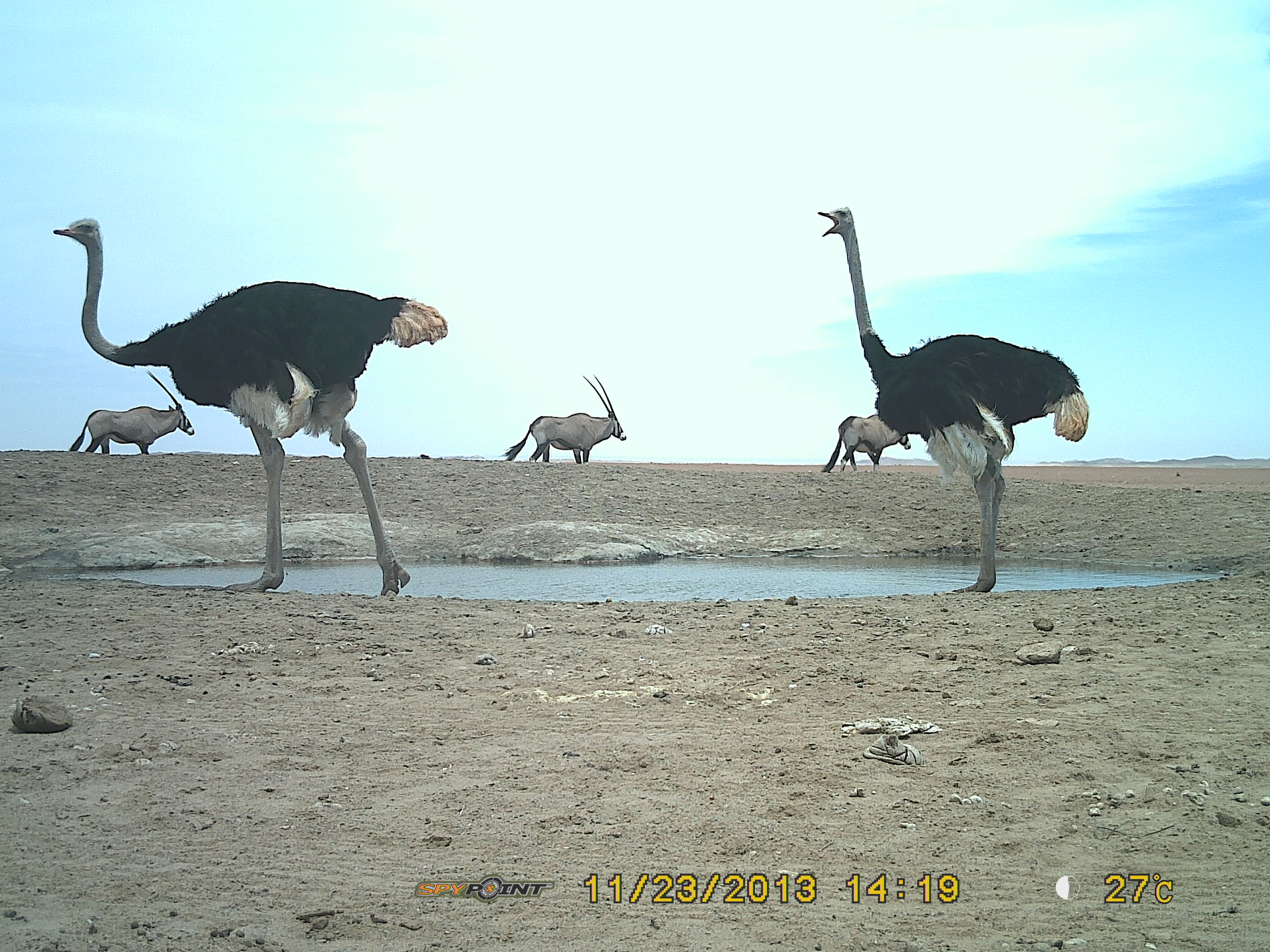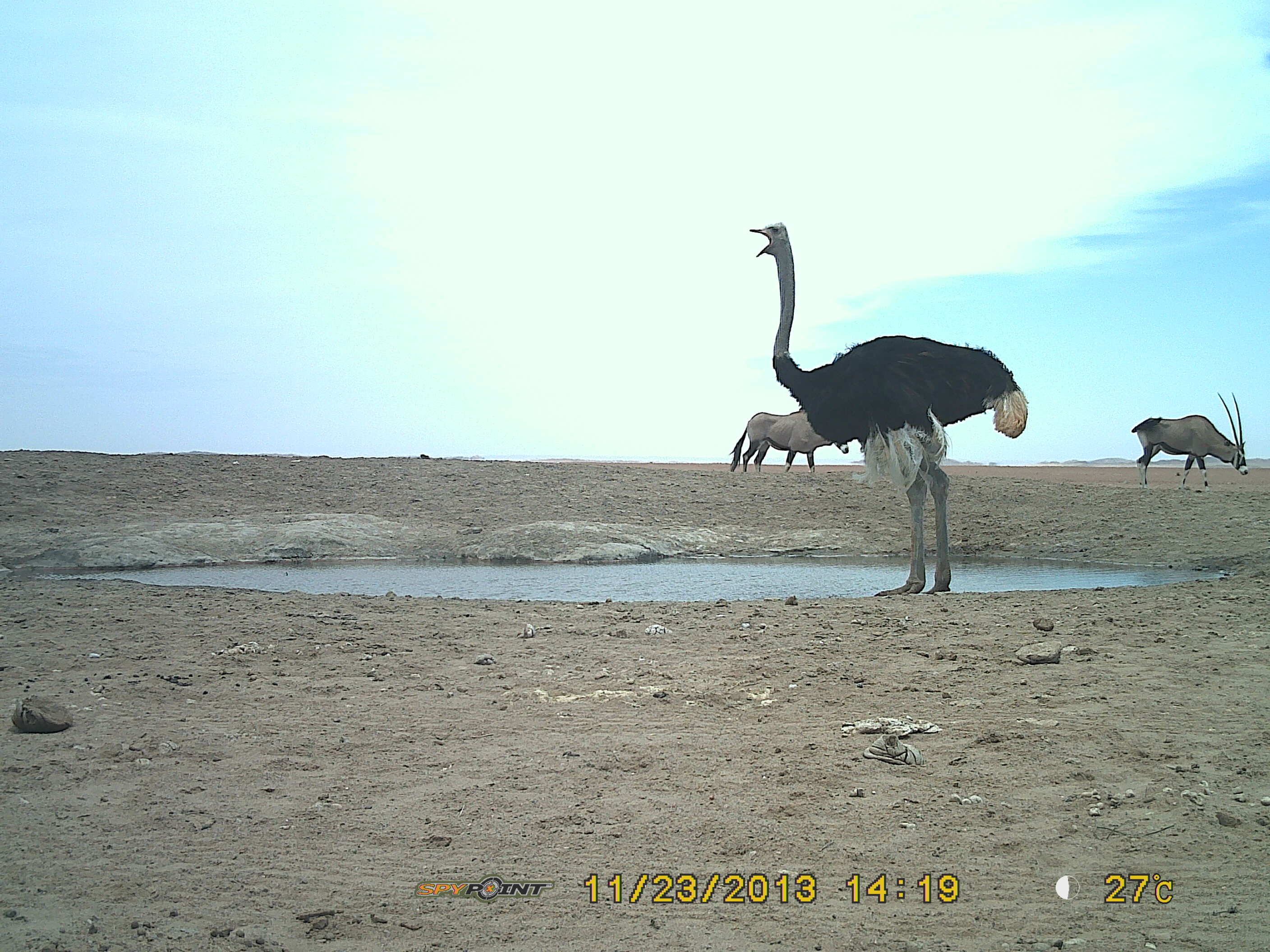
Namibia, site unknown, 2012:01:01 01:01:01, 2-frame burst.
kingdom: Animalia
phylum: Chordata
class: Aves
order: Struthioniformes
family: Struthionidae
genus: Struthio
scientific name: Struthio camelus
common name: common ostrich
Struthio camelus (common ostrich).